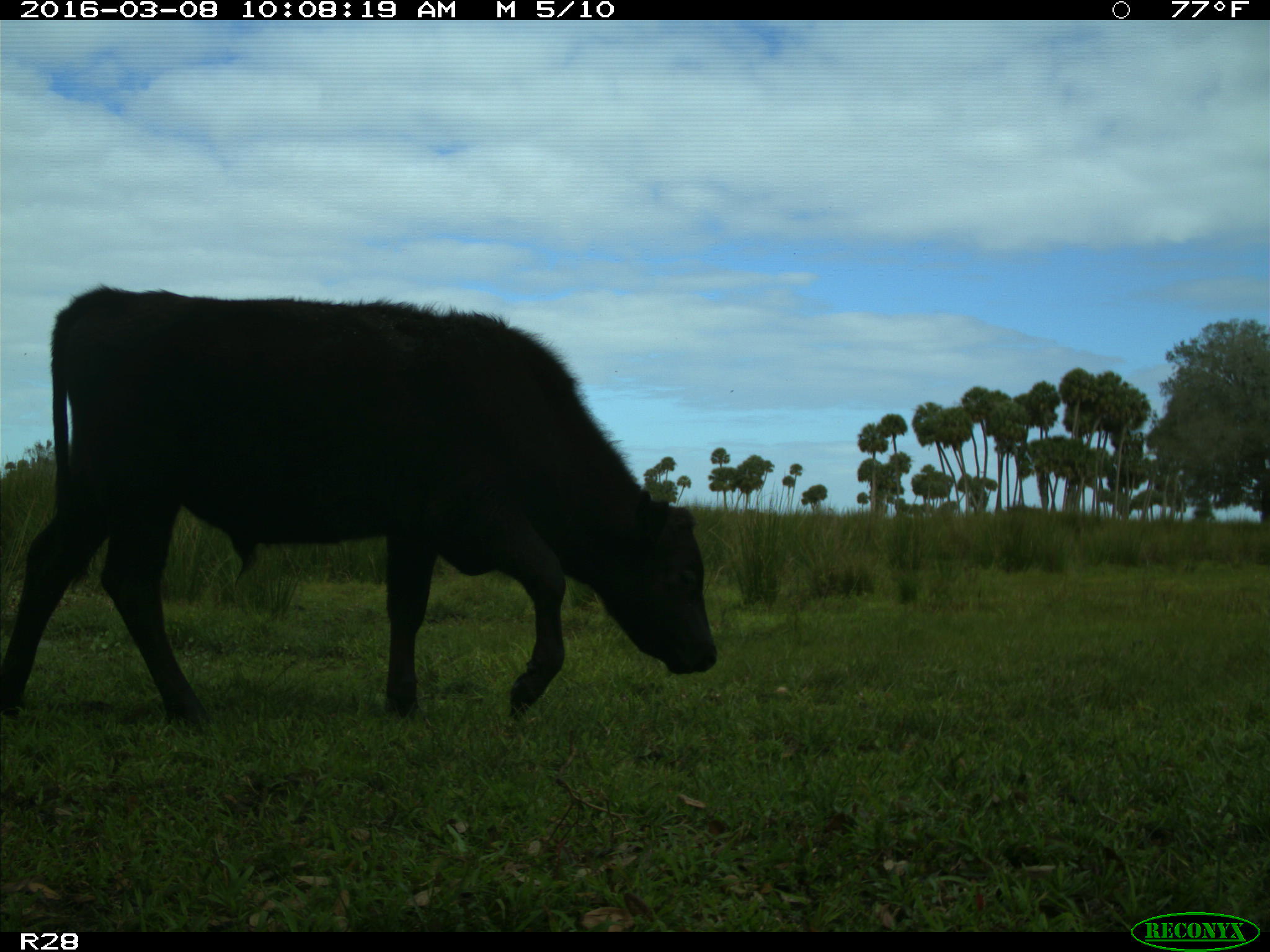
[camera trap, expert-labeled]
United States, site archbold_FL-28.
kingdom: Animalia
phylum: Chordata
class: Mammalia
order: Artiodactyla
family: Bovidae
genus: Bos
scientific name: Bos taurus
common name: domestic cow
Bos taurus (domestic cow).